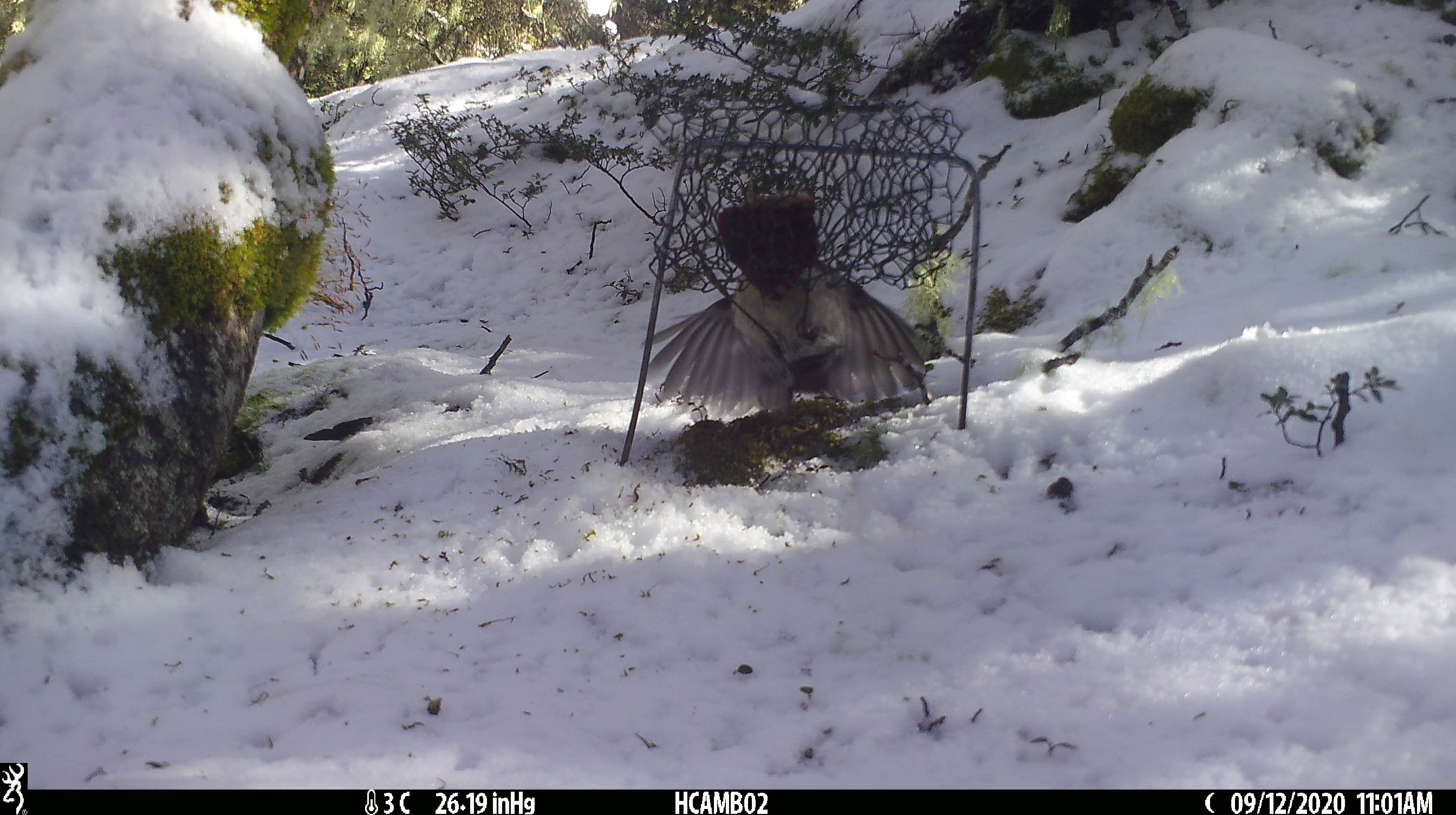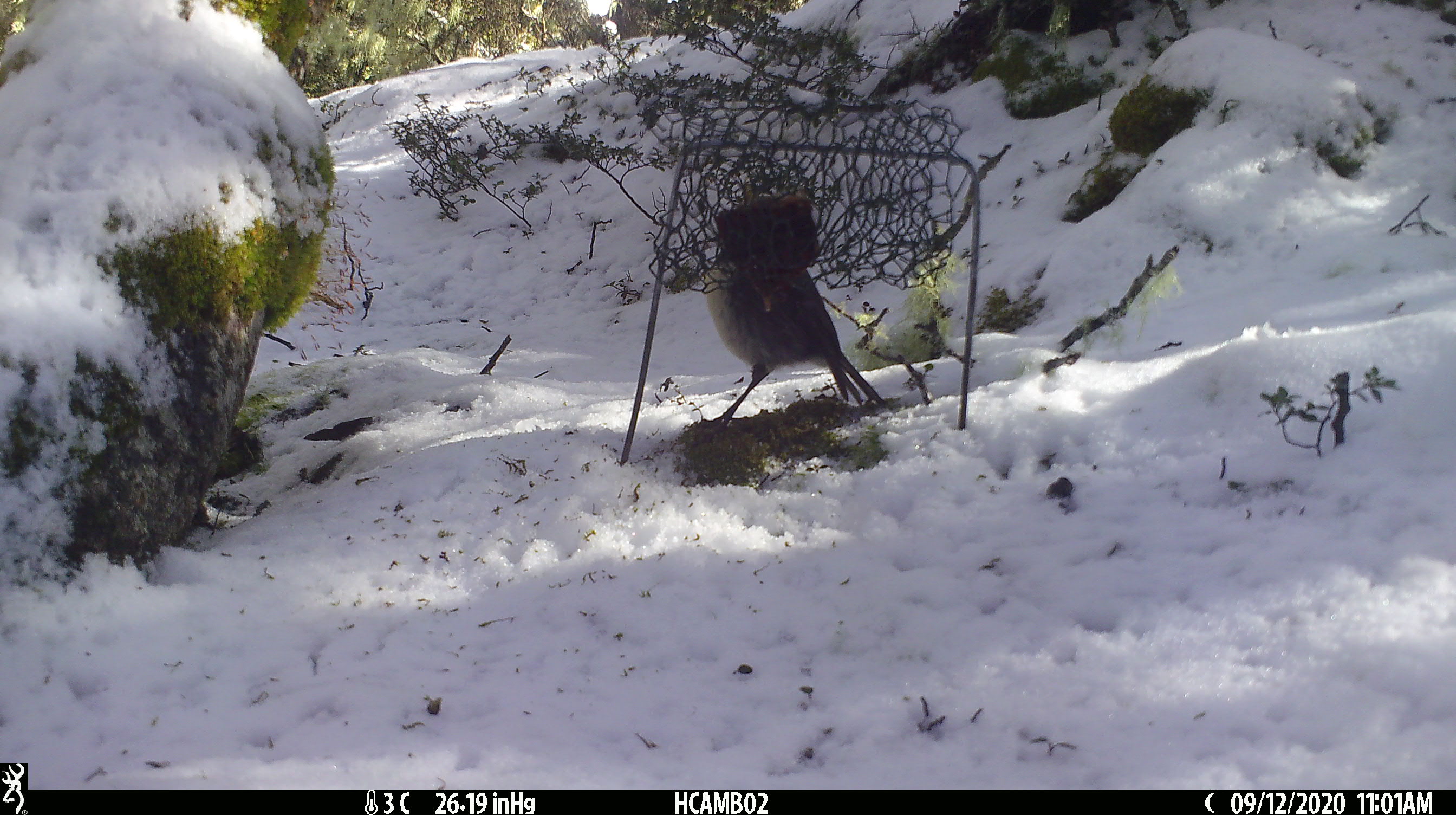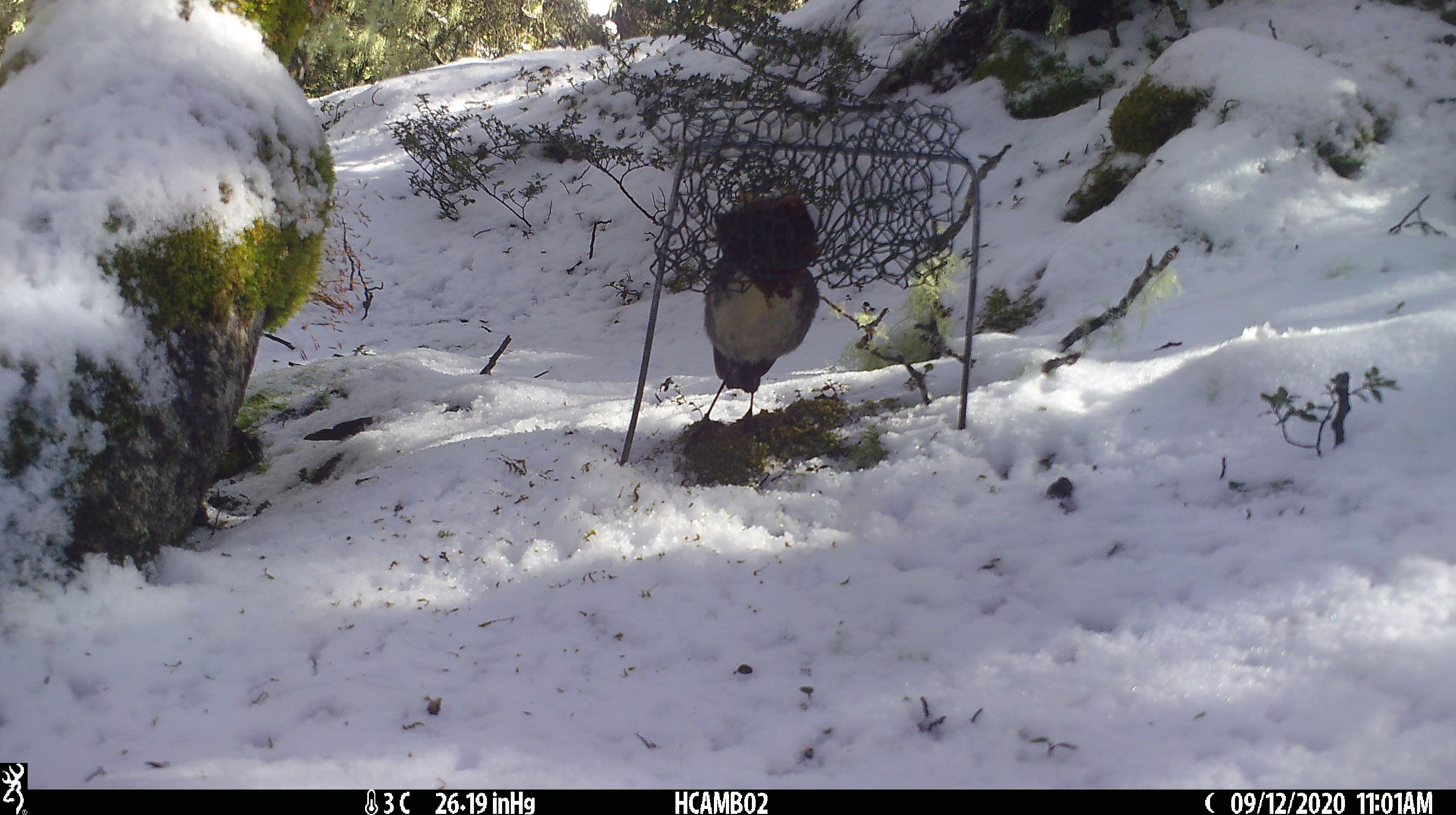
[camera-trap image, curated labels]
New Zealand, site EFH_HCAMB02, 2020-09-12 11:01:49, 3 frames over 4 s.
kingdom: Animalia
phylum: Chordata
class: Aves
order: Passeriformes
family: Petroicidae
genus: Petroica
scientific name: Petroica australis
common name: new zealand robin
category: robin